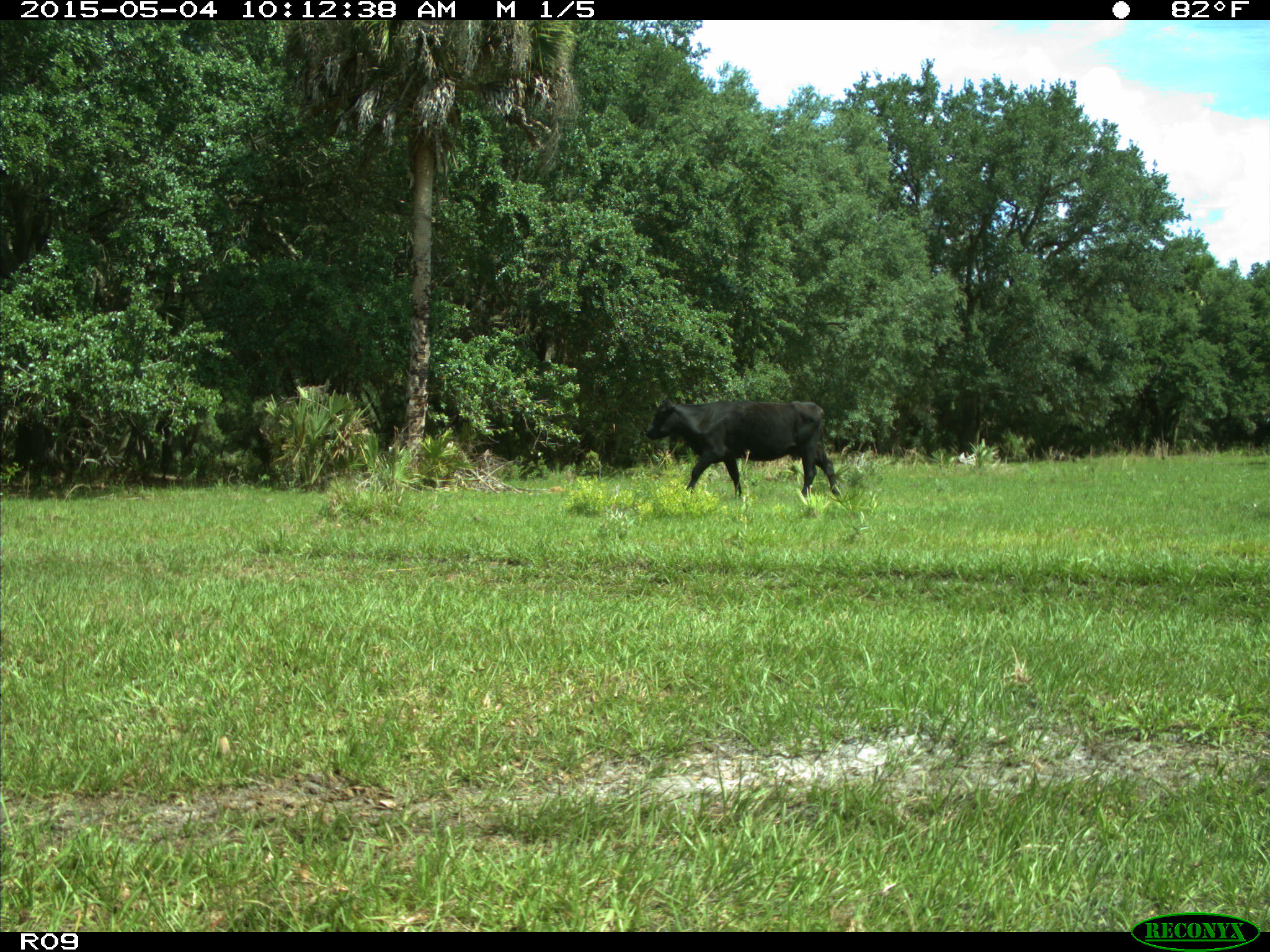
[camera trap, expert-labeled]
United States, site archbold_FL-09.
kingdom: Animalia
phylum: Chordata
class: Mammalia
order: Artiodactyla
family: Bovidae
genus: Bos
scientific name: Bos taurus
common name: domestic cow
Bos taurus (domestic cow).